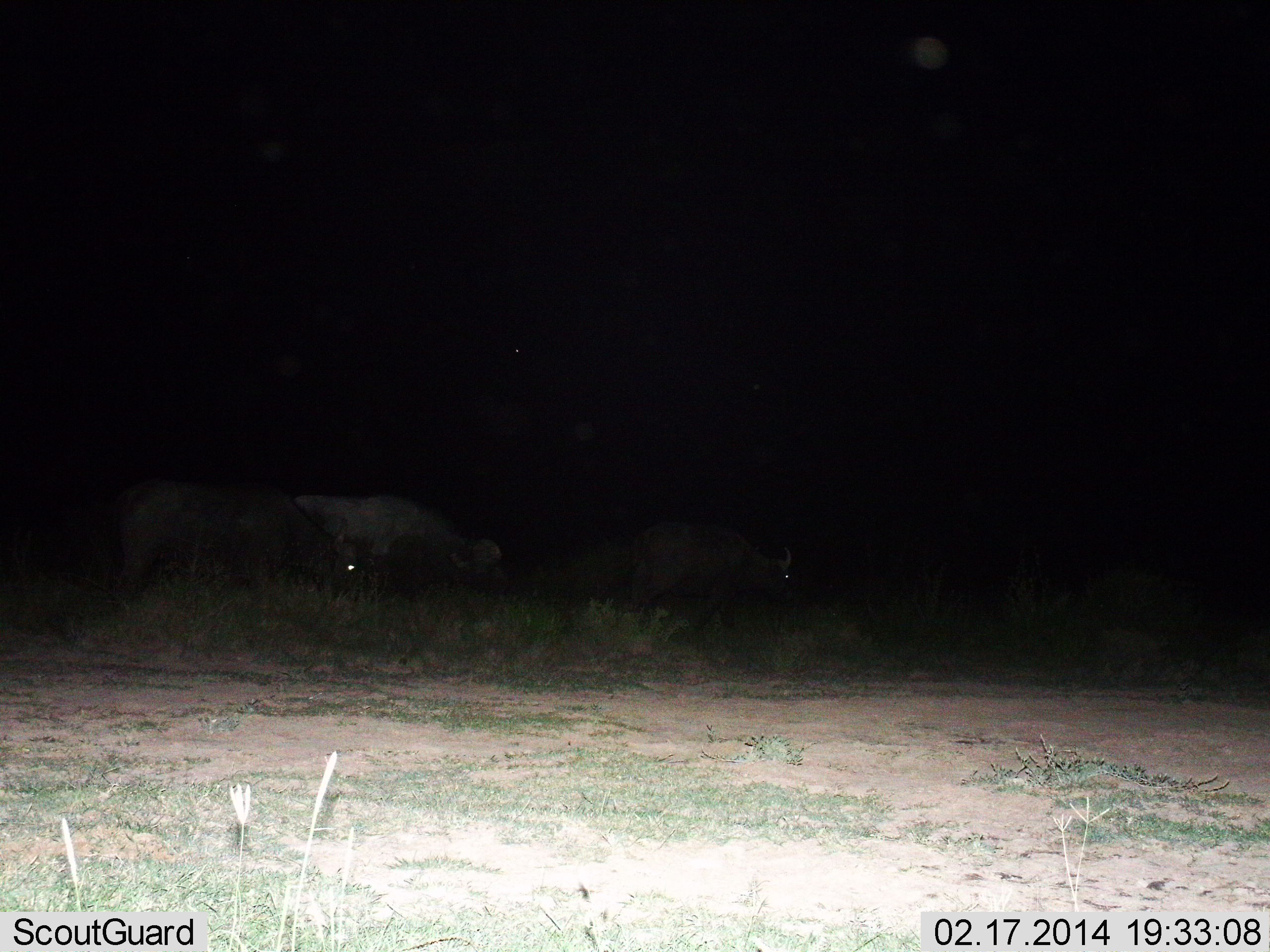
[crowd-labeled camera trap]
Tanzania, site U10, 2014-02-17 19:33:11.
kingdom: Animalia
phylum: Chordata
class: Mammalia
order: Artiodactyla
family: Bovidae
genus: Syncerus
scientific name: Syncerus caffer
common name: cape buffalo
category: buffalo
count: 3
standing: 20%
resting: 0%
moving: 80%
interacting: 0%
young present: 0%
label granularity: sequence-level